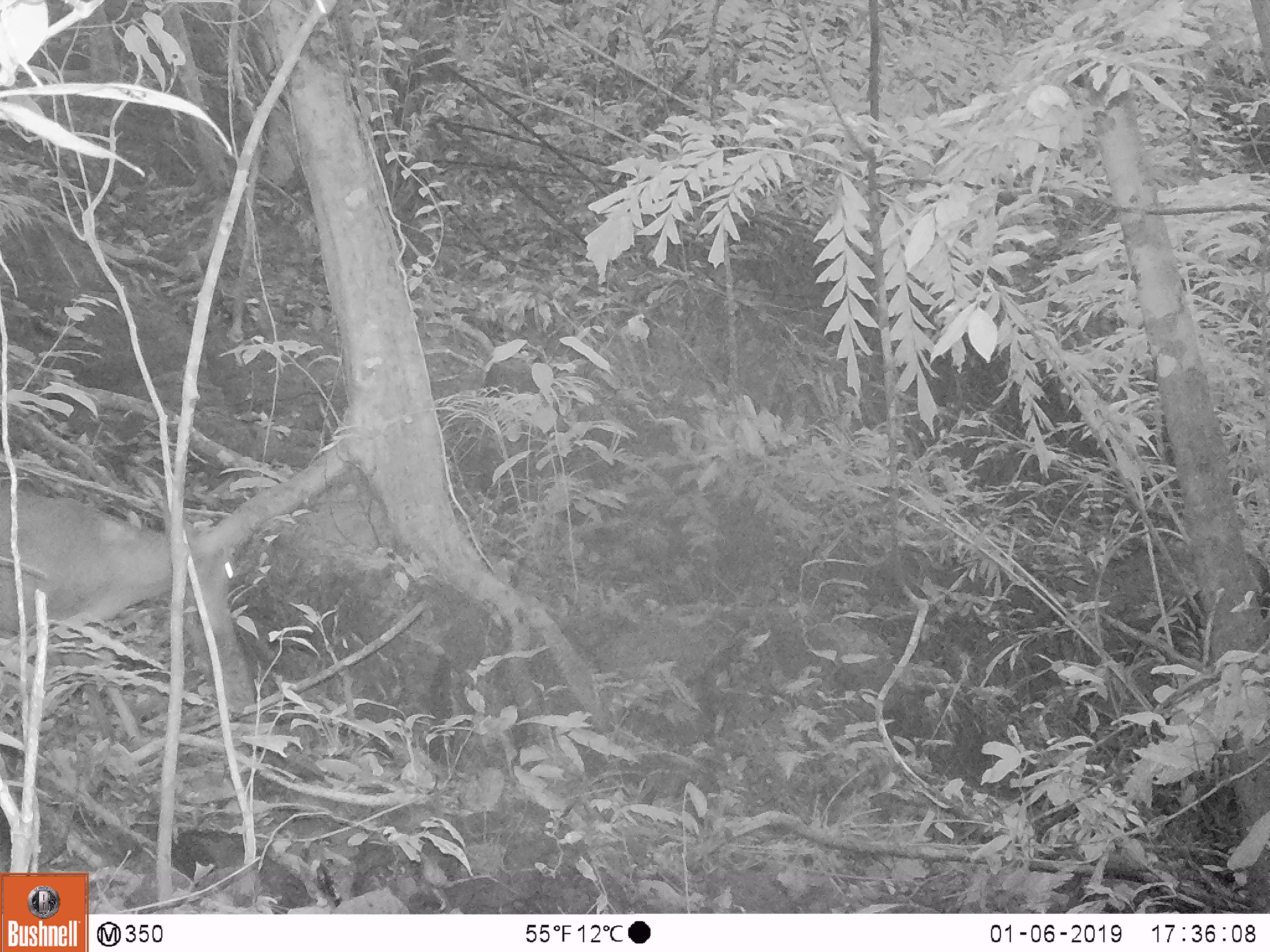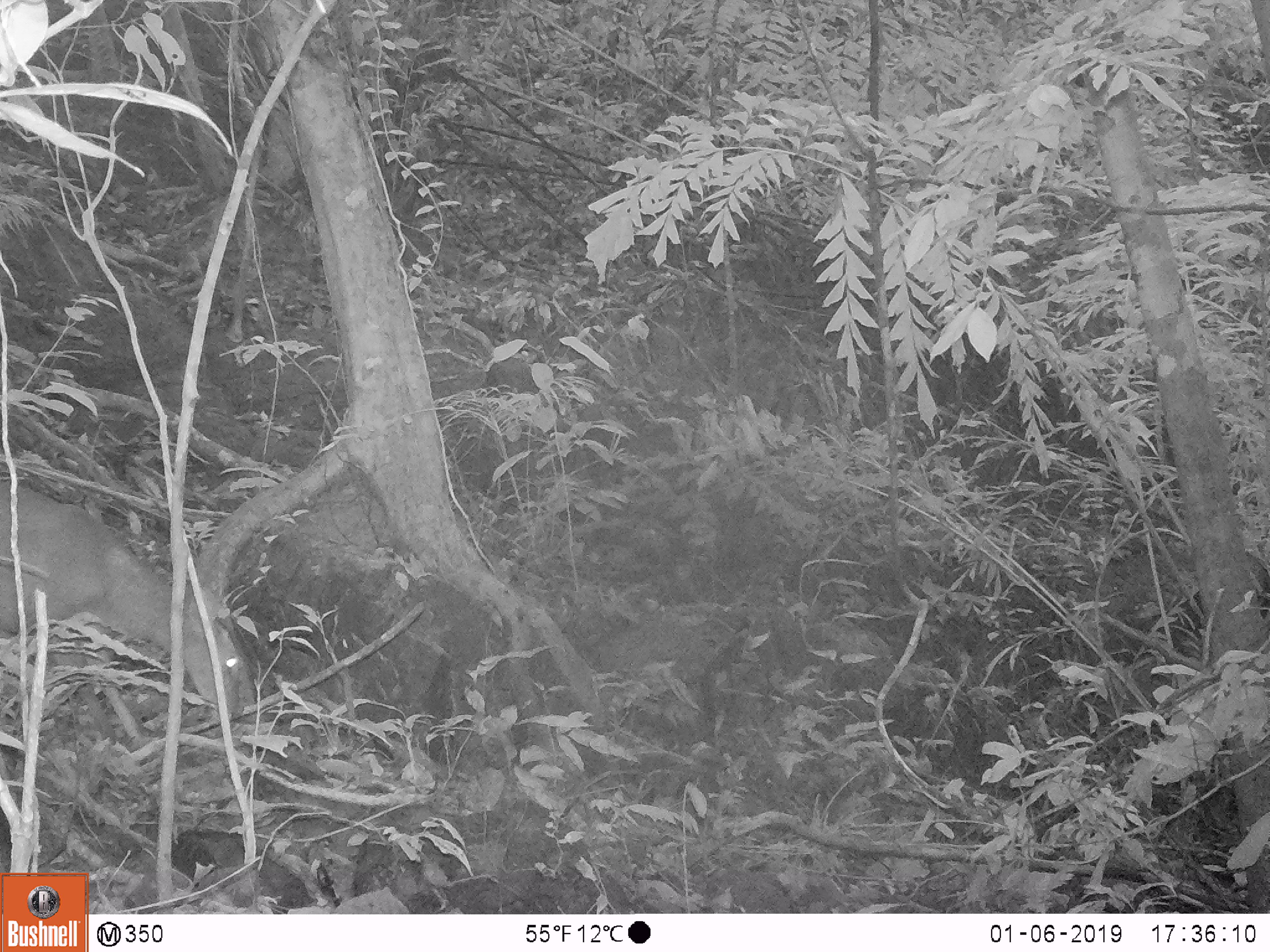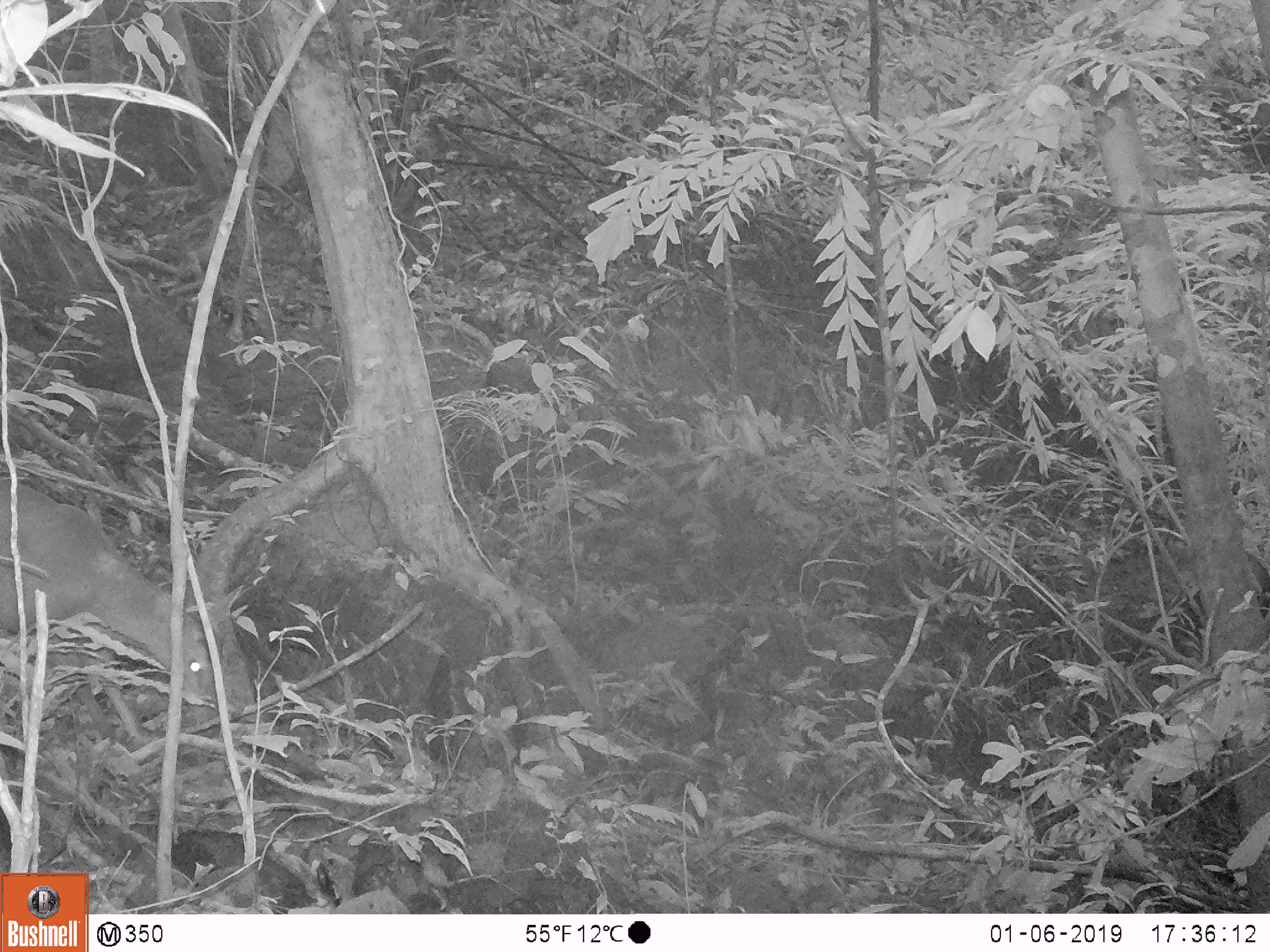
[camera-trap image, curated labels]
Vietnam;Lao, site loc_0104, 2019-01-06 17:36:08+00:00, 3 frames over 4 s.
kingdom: Animalia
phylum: Chordata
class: Mammalia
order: Artiodactyla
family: Cervidae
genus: Muntiacus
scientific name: Muntiacus vuquangensis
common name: large-antlered muntjac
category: large antlered muntjac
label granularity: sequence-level